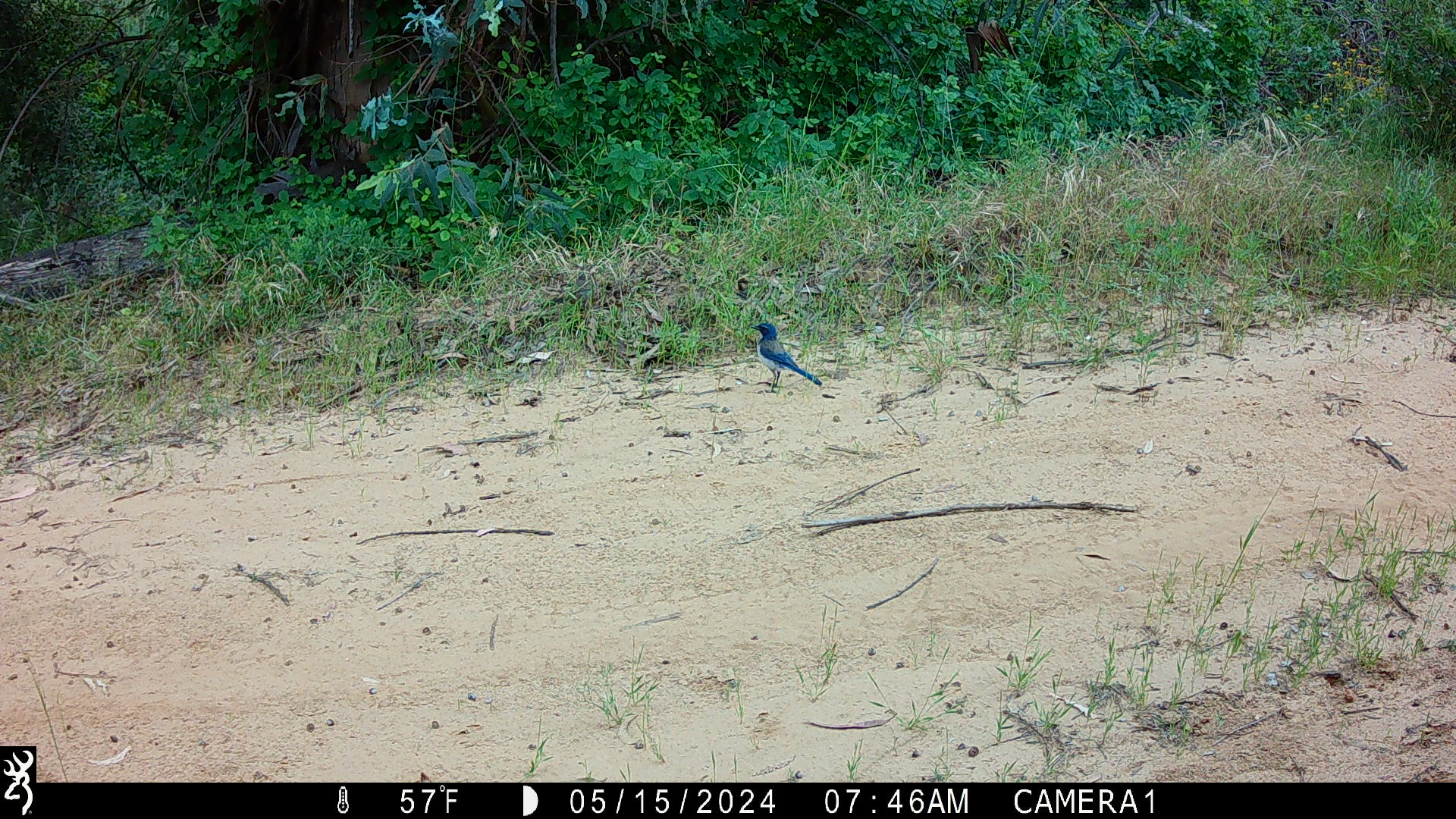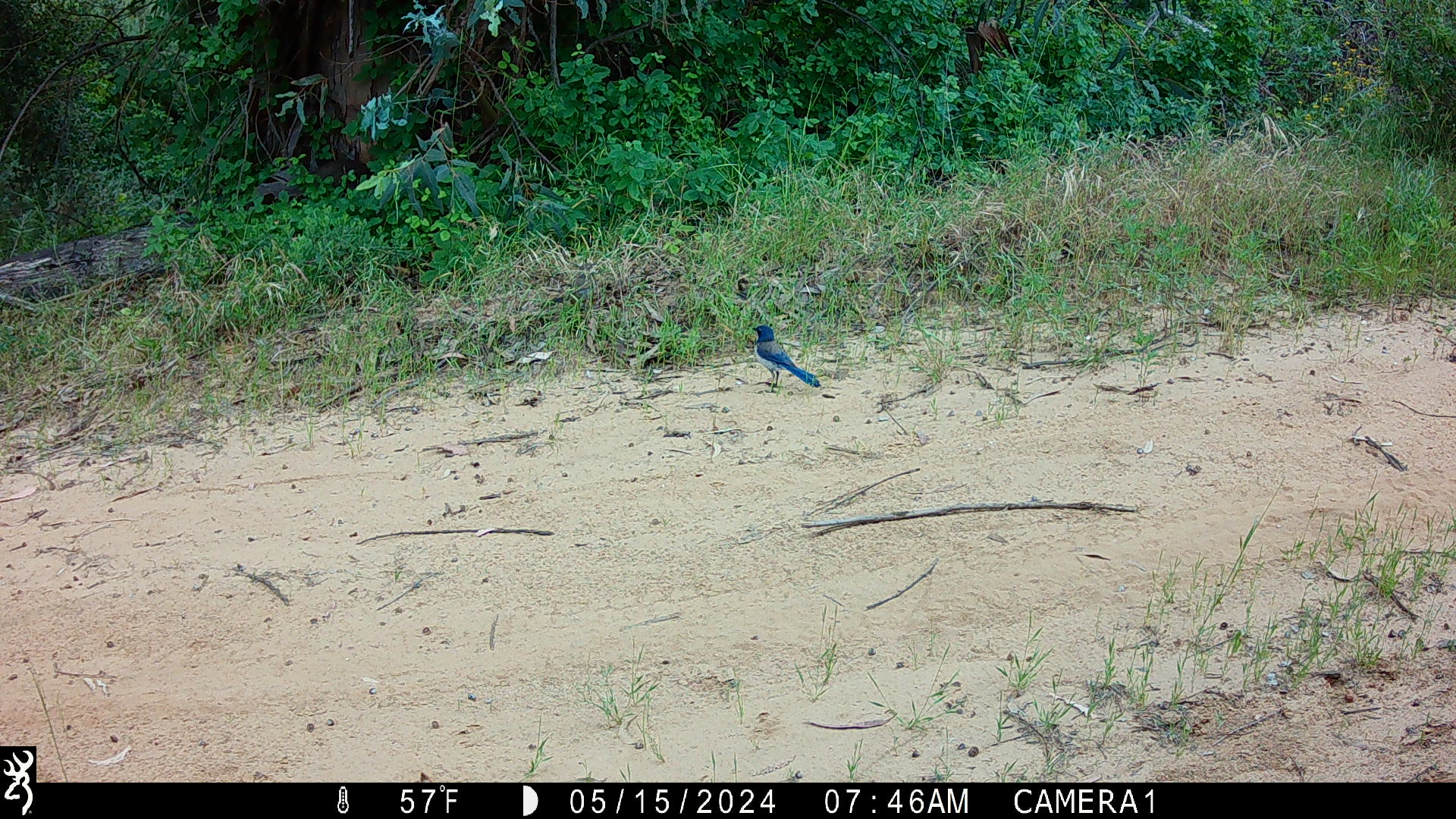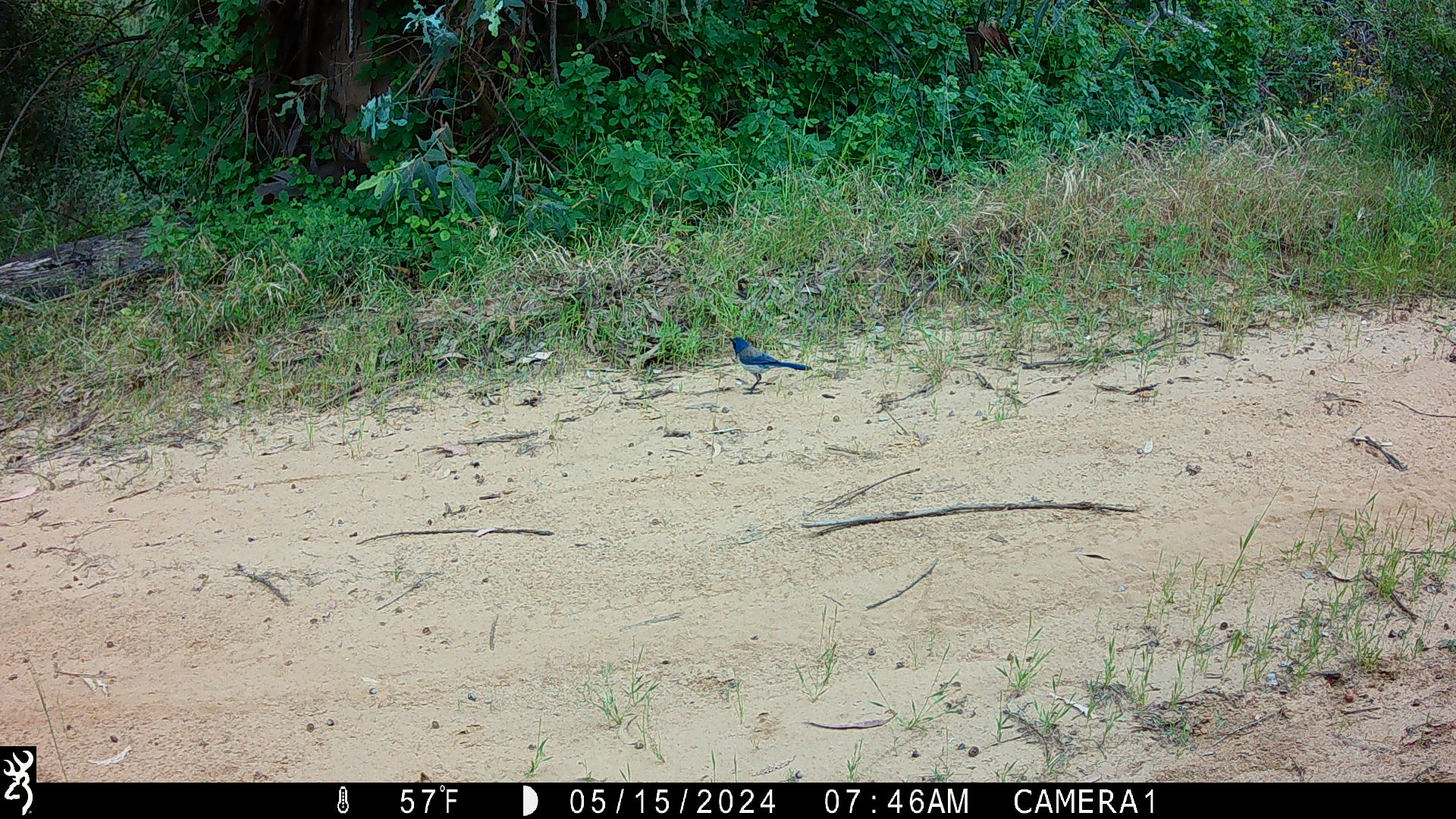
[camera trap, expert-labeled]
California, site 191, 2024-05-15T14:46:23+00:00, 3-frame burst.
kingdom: Animalia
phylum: Chordata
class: Aves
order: Passeriformes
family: Corvidae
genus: Aphelocoma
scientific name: Aphelocoma californica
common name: california scrub jay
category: western scrub-jay